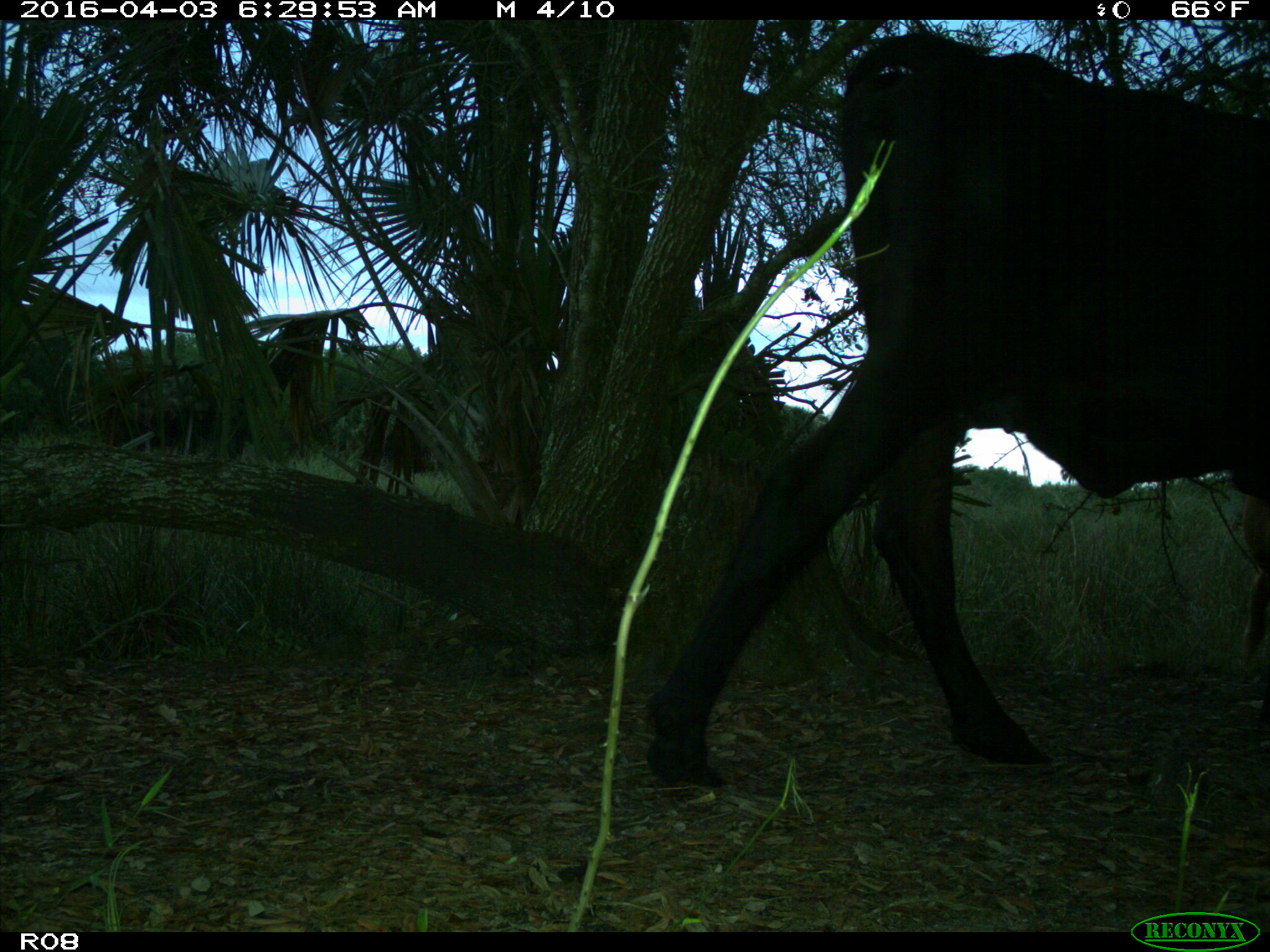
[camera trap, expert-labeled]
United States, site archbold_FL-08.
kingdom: Animalia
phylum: Chordata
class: Mammalia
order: Artiodactyla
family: Bovidae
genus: Bos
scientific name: Bos taurus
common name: domestic cow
Bos taurus (domestic cow).